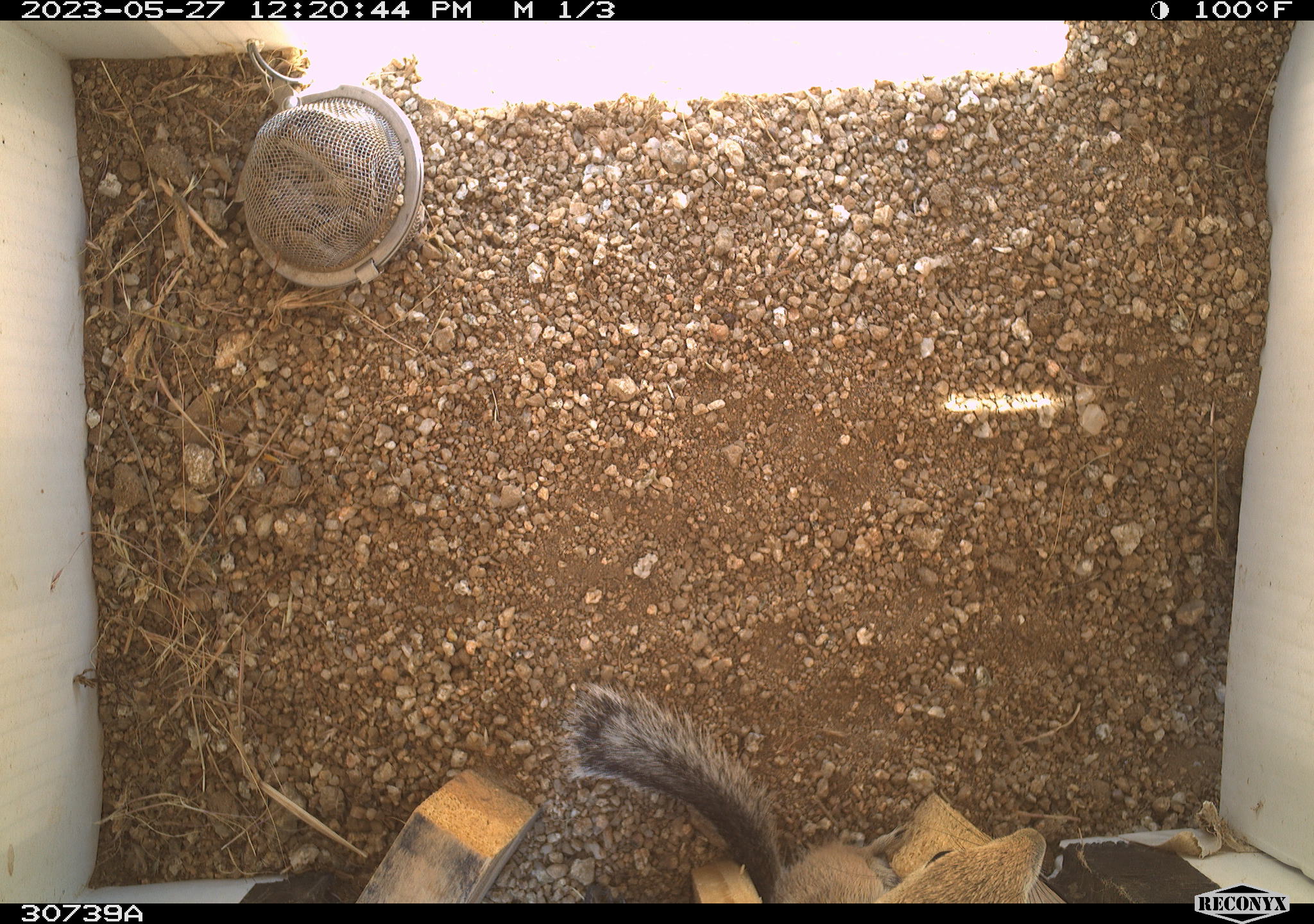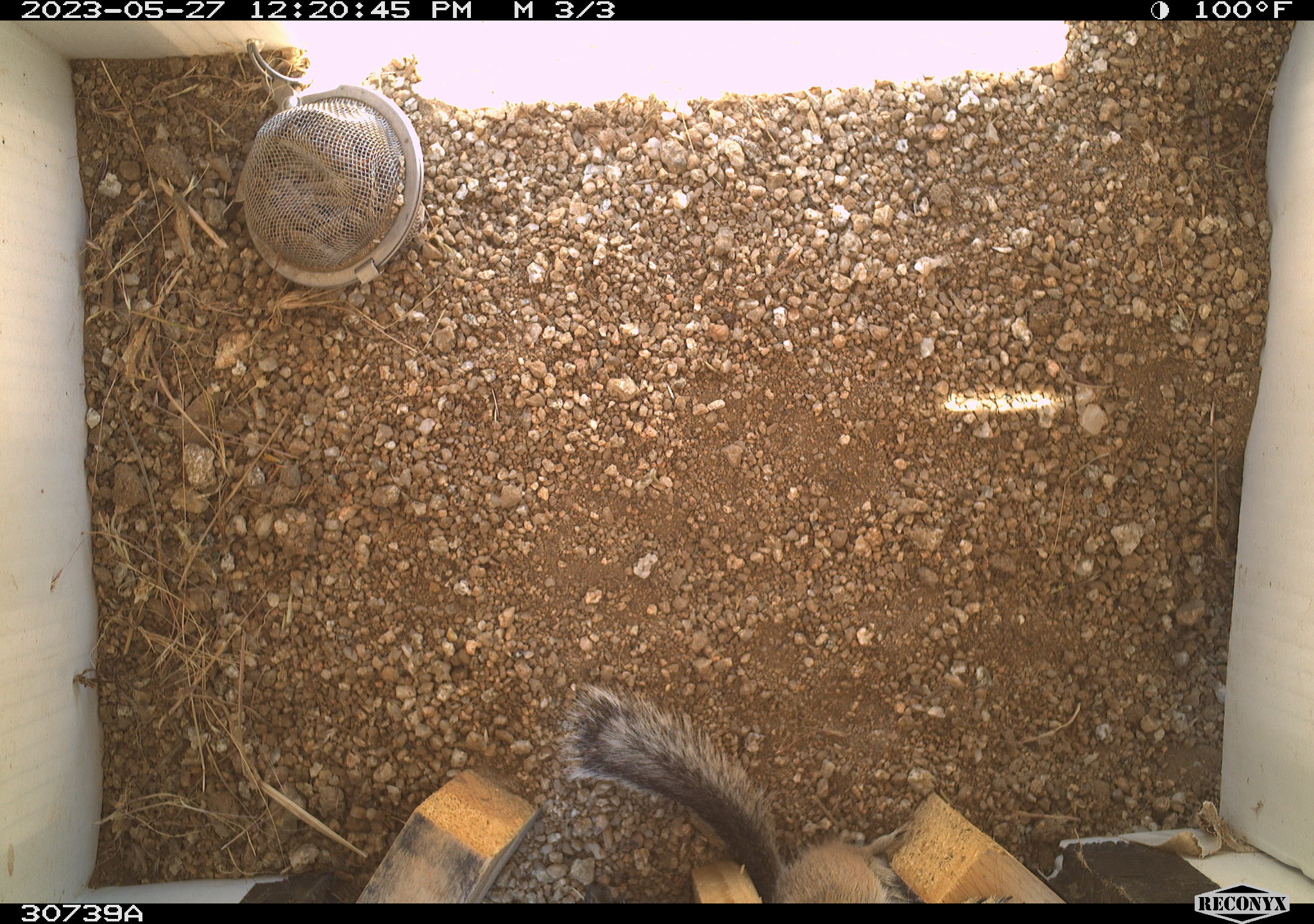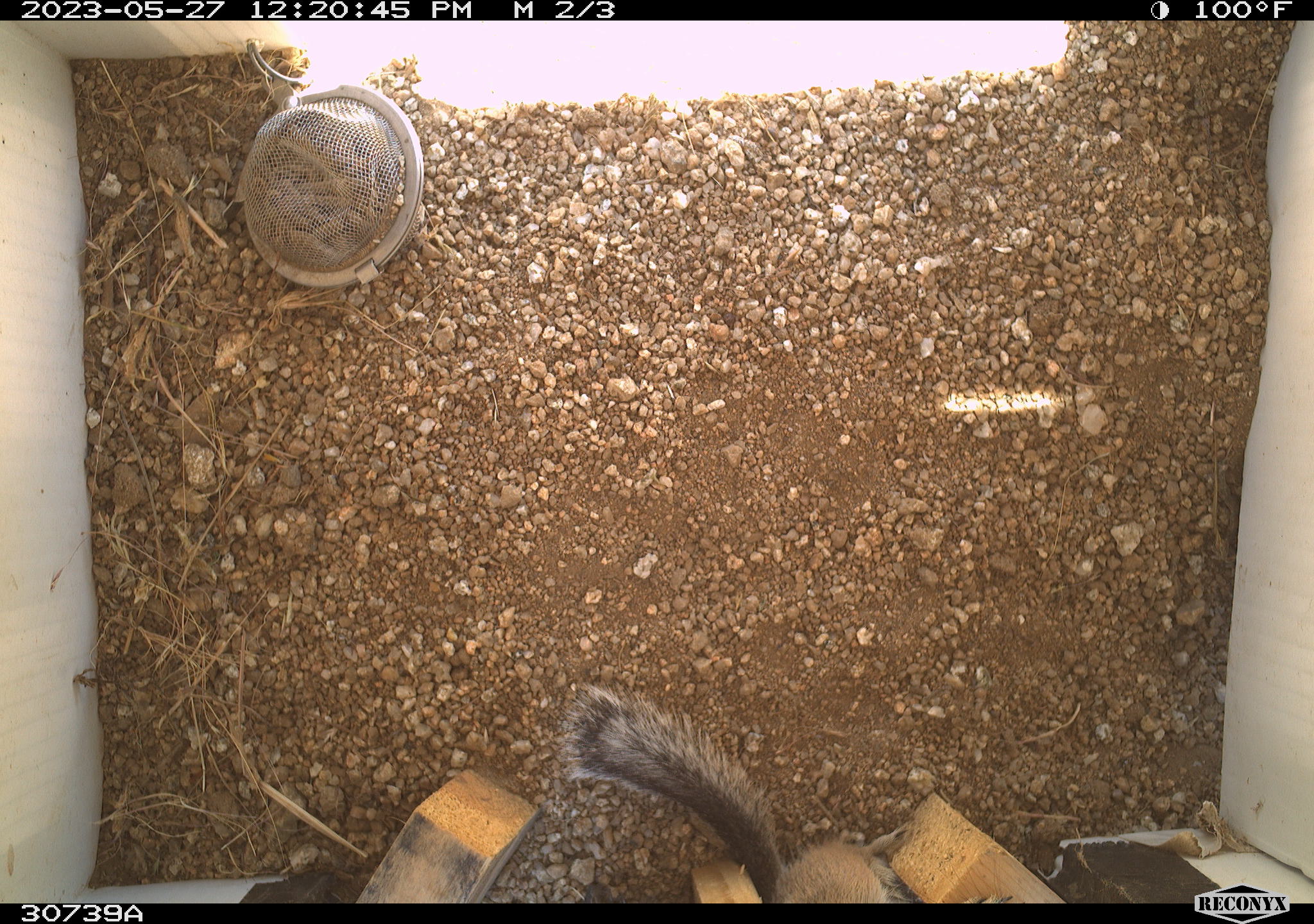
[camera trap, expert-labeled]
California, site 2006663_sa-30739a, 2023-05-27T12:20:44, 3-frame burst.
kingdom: Animalia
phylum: Chordata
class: Mammalia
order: Rodentia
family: Sciuridae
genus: Ammospermophilus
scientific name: Ammospermophilus leucurus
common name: white-tailed antelope squirrel